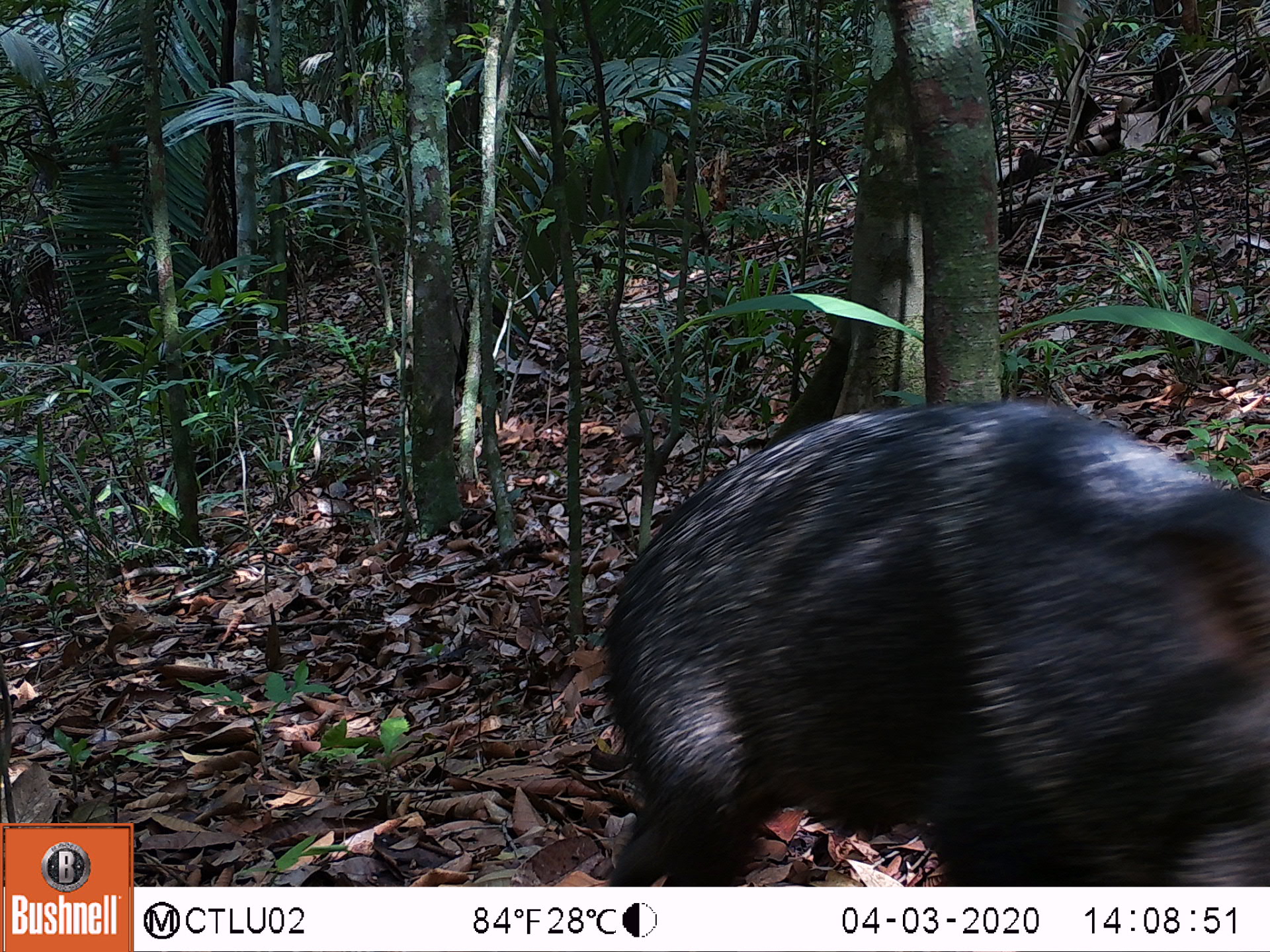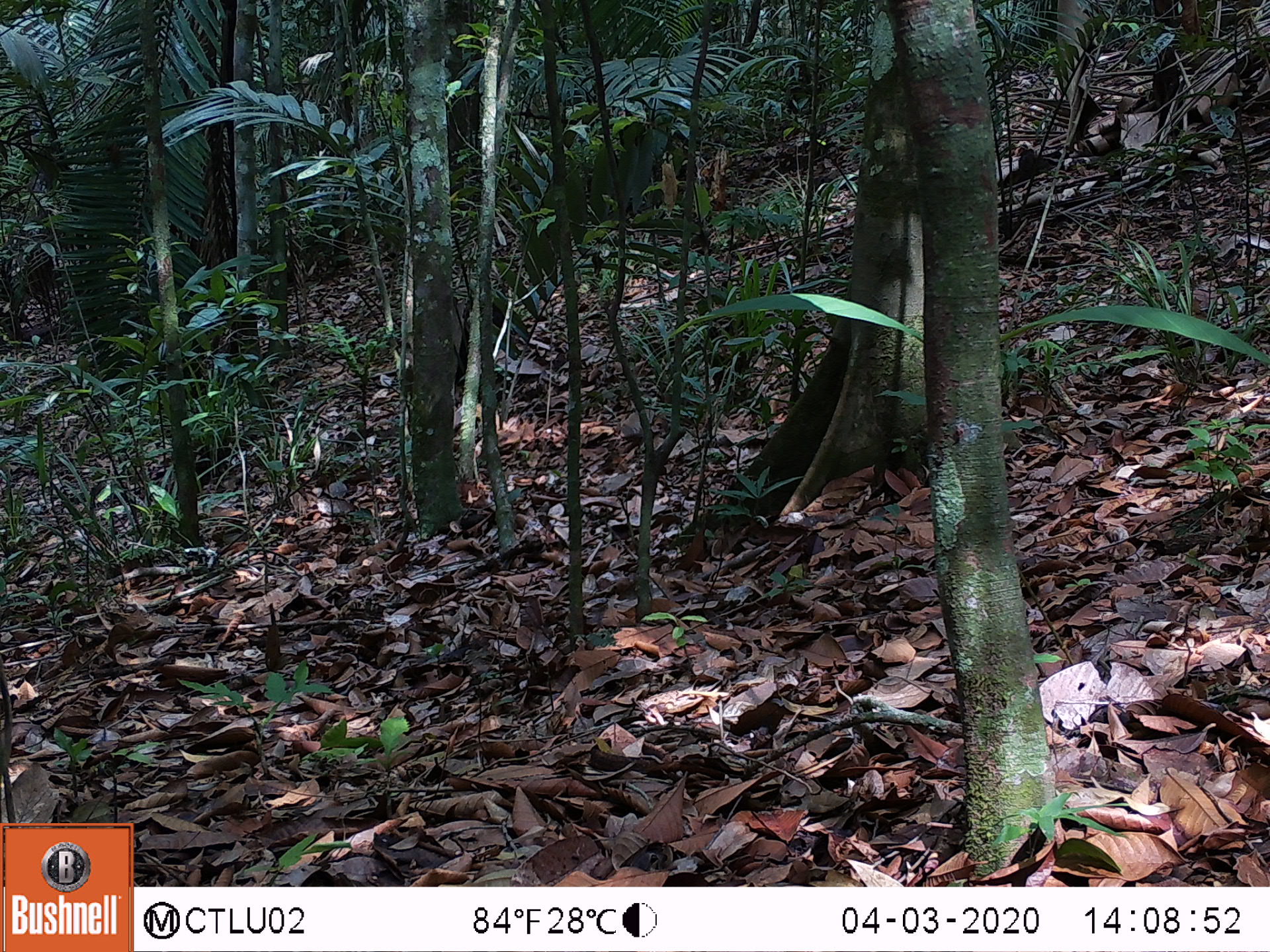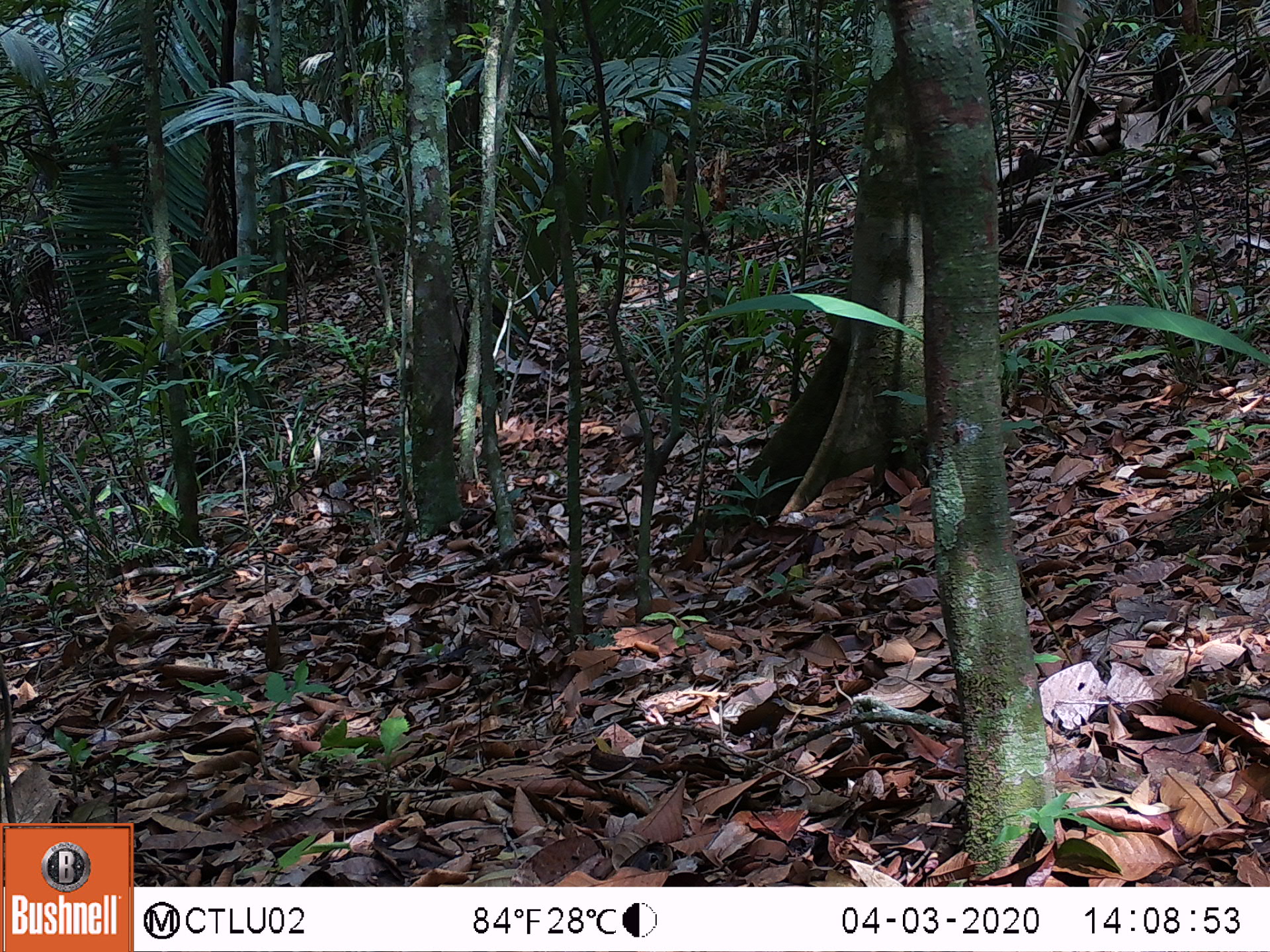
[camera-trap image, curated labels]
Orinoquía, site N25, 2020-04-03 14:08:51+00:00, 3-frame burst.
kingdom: Animalia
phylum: Chordata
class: Mammalia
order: Artiodactyla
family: Tayassuidae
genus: Pecari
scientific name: Pecari tajacu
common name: collared peccary